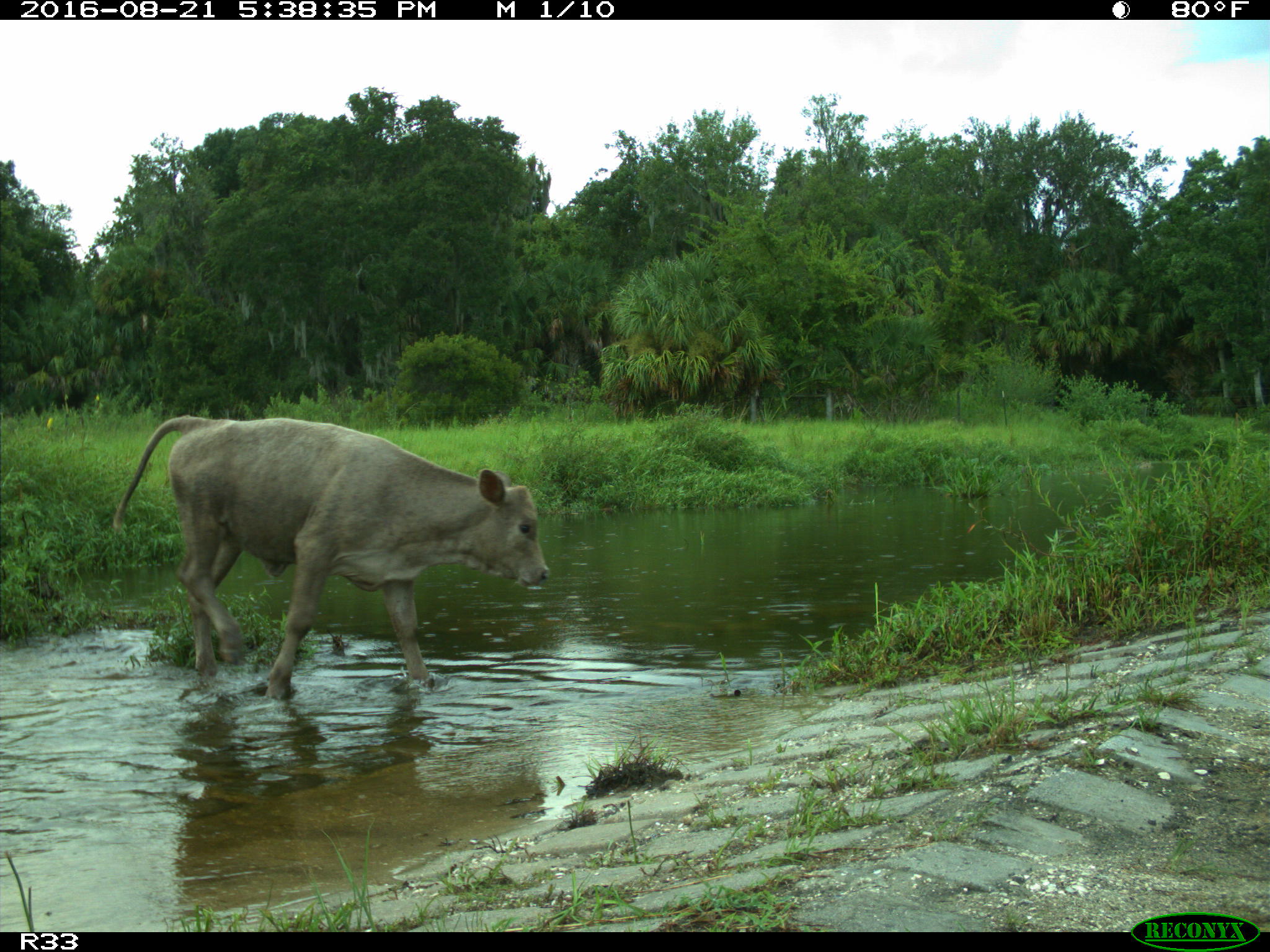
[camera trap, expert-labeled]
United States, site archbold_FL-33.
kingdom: Animalia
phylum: Chordata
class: Mammalia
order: Artiodactyla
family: Bovidae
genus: Bos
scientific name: Bos taurus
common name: domestic cow